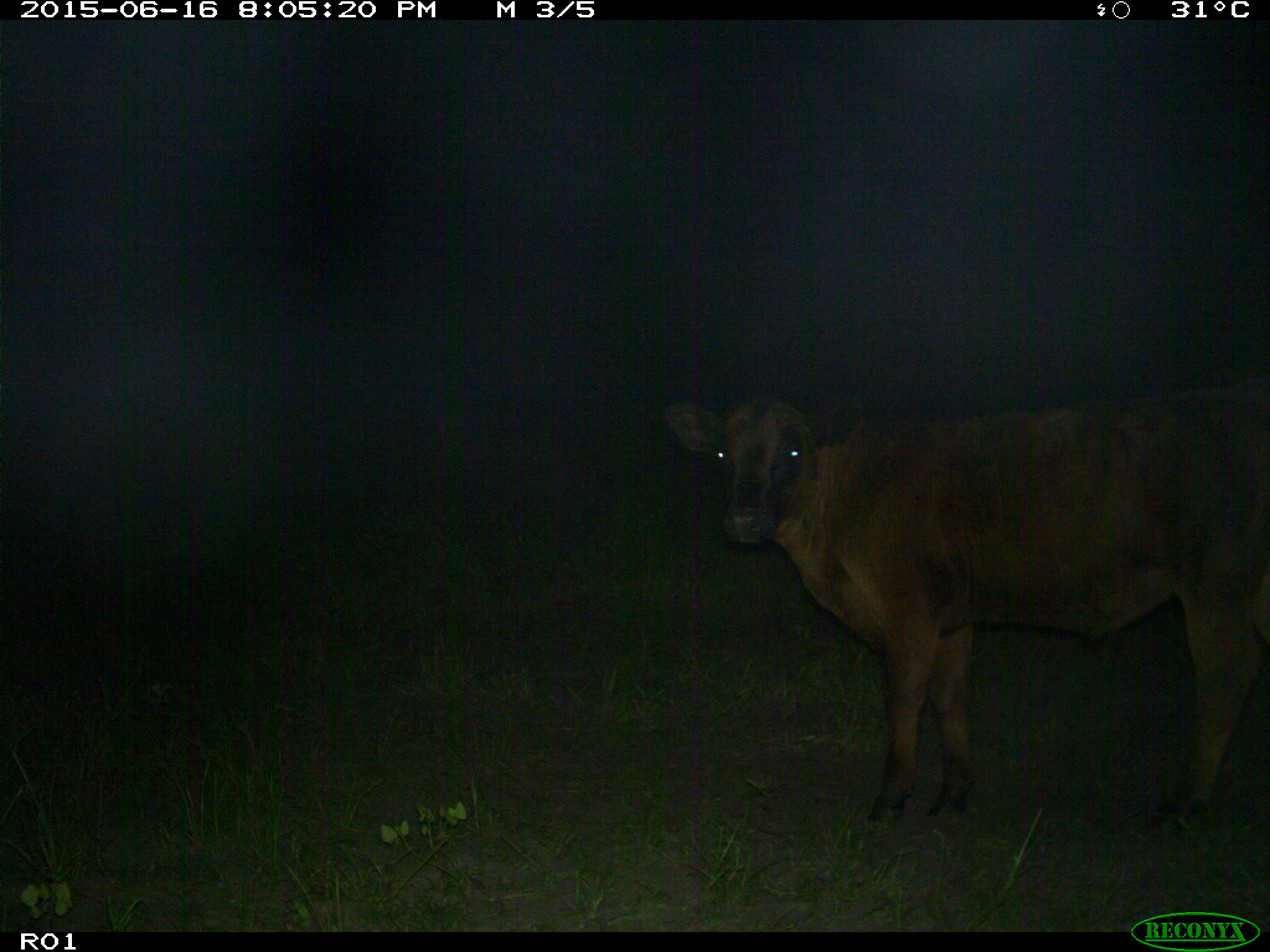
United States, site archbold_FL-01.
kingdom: Animalia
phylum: Chordata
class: Mammalia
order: Artiodactyla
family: Bovidae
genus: Bos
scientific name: Bos taurus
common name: domestic cow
Bos taurus (domestic cow).